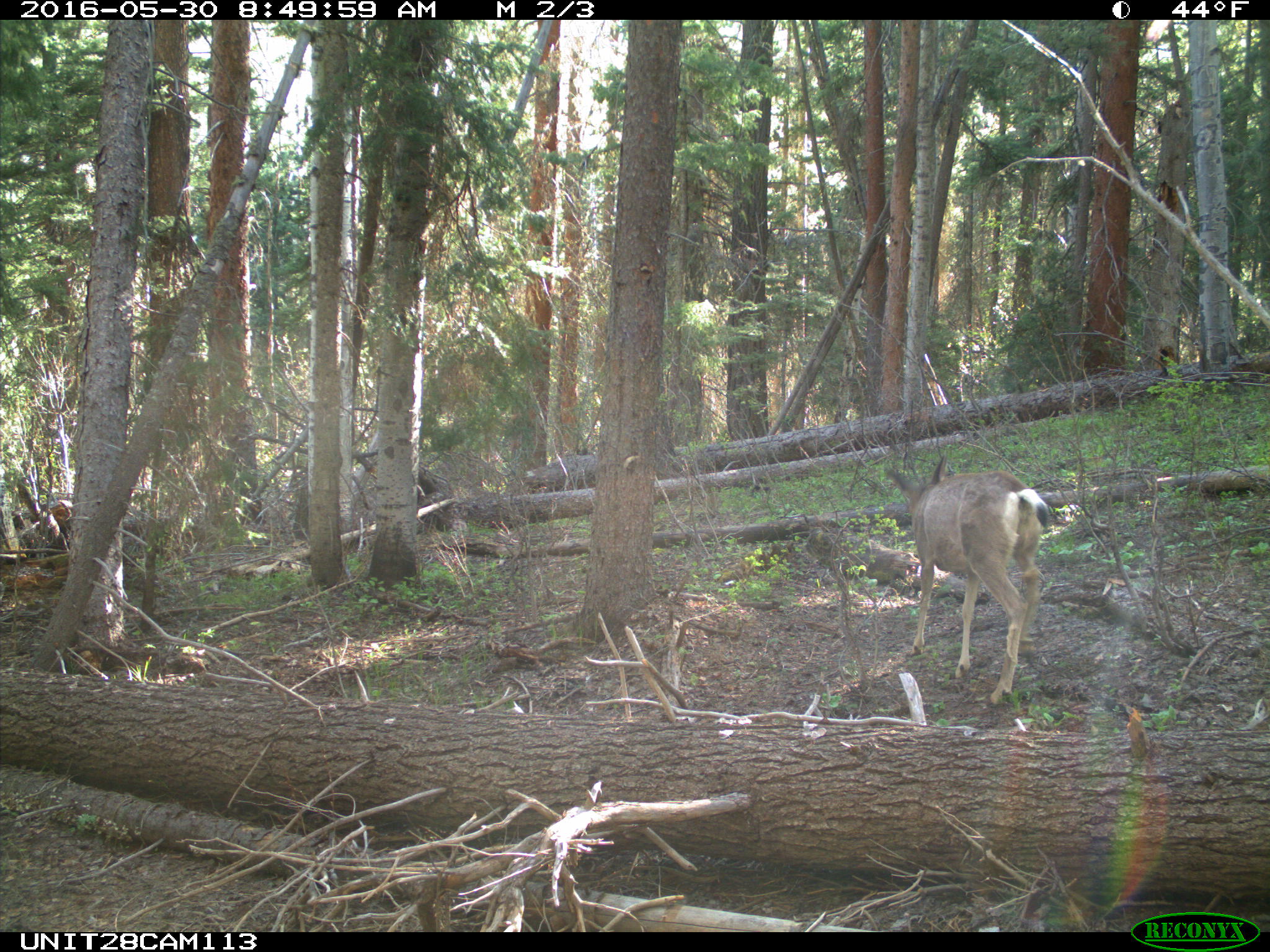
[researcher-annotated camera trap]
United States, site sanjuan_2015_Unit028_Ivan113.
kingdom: Animalia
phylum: Chordata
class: Mammalia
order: Artiodactyla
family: Cervidae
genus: Odocoileus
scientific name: Odocoileus hemionus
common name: mule deer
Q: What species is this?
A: Odocoileus hemionus (mule deer).